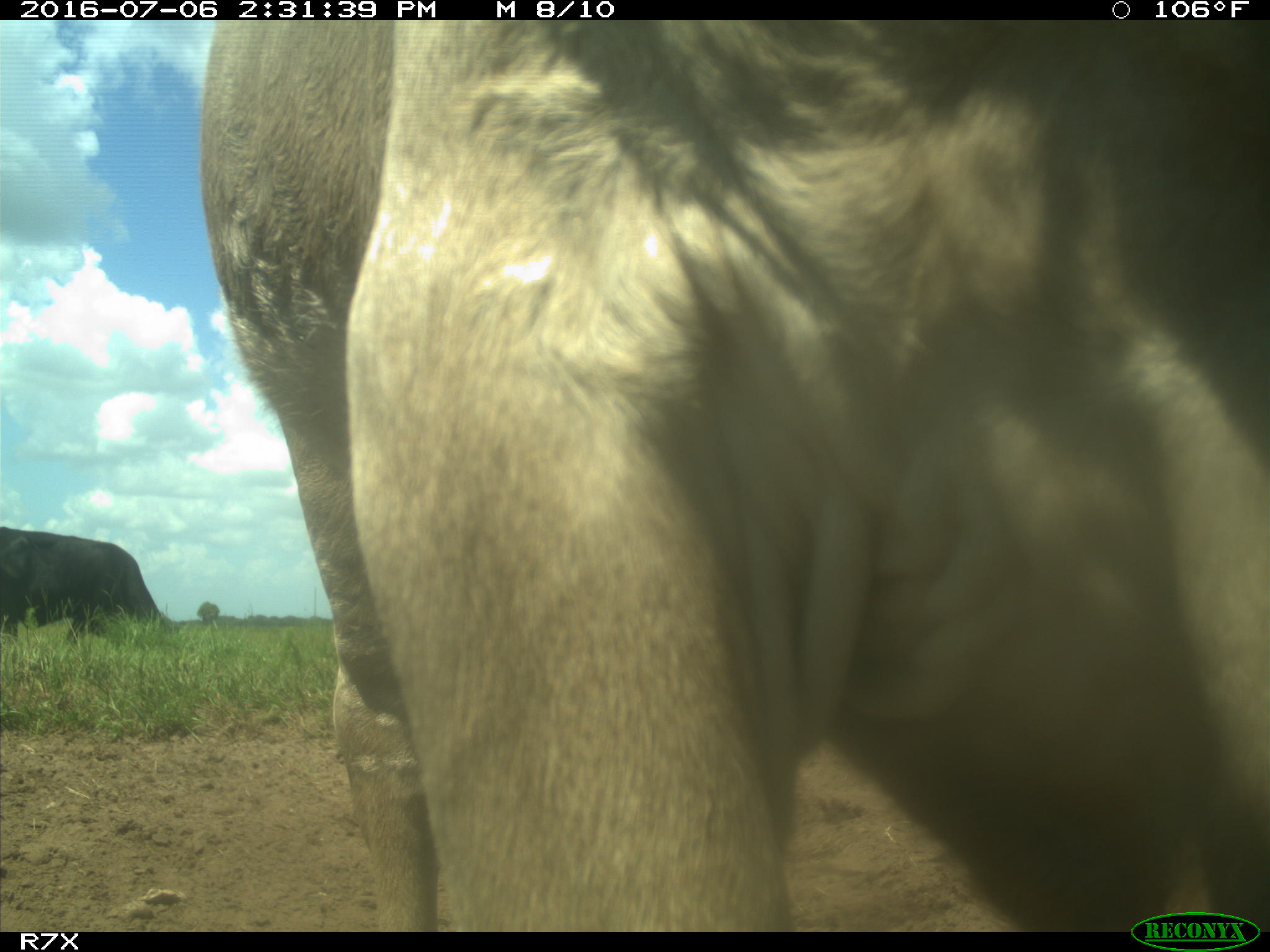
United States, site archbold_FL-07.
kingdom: Animalia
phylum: Chordata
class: Mammalia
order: Artiodactyla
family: Bovidae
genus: Bos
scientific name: Bos taurus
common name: domestic cow